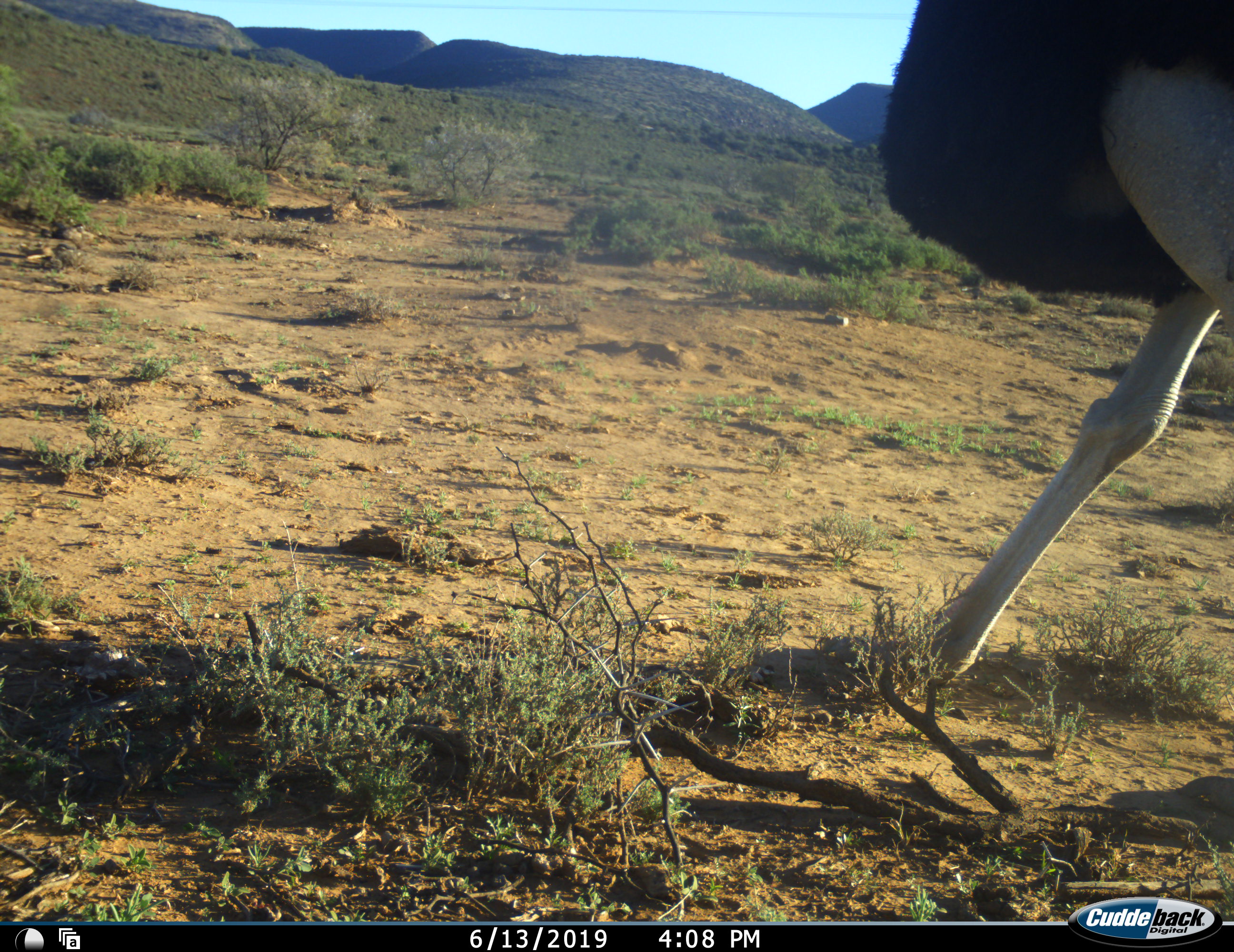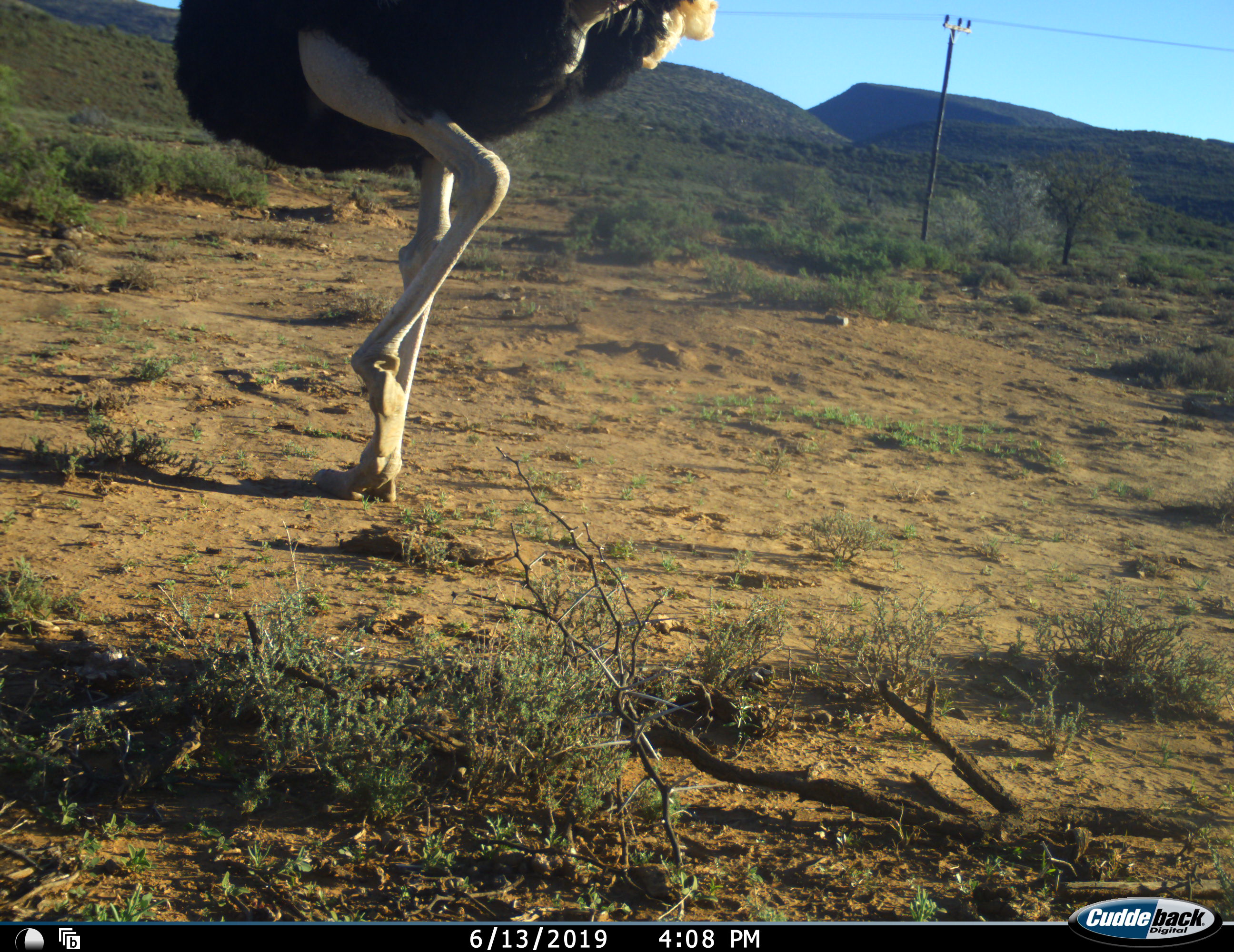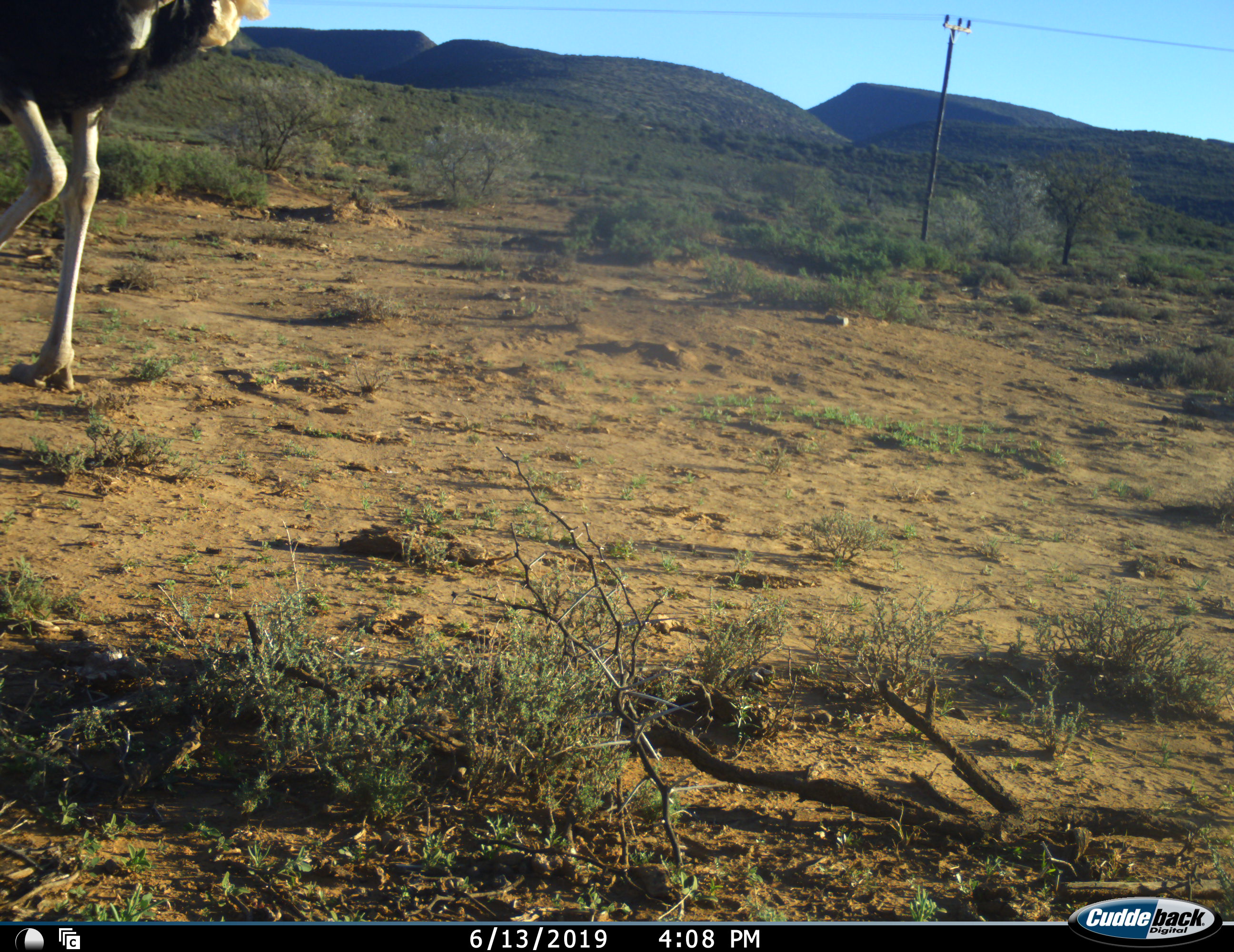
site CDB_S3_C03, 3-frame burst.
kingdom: Animalia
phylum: Chordata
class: Aves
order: Struthioniformes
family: Struthionidae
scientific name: Struthionidae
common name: ostrich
Ostrich (Struthionidae), count 1. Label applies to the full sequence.